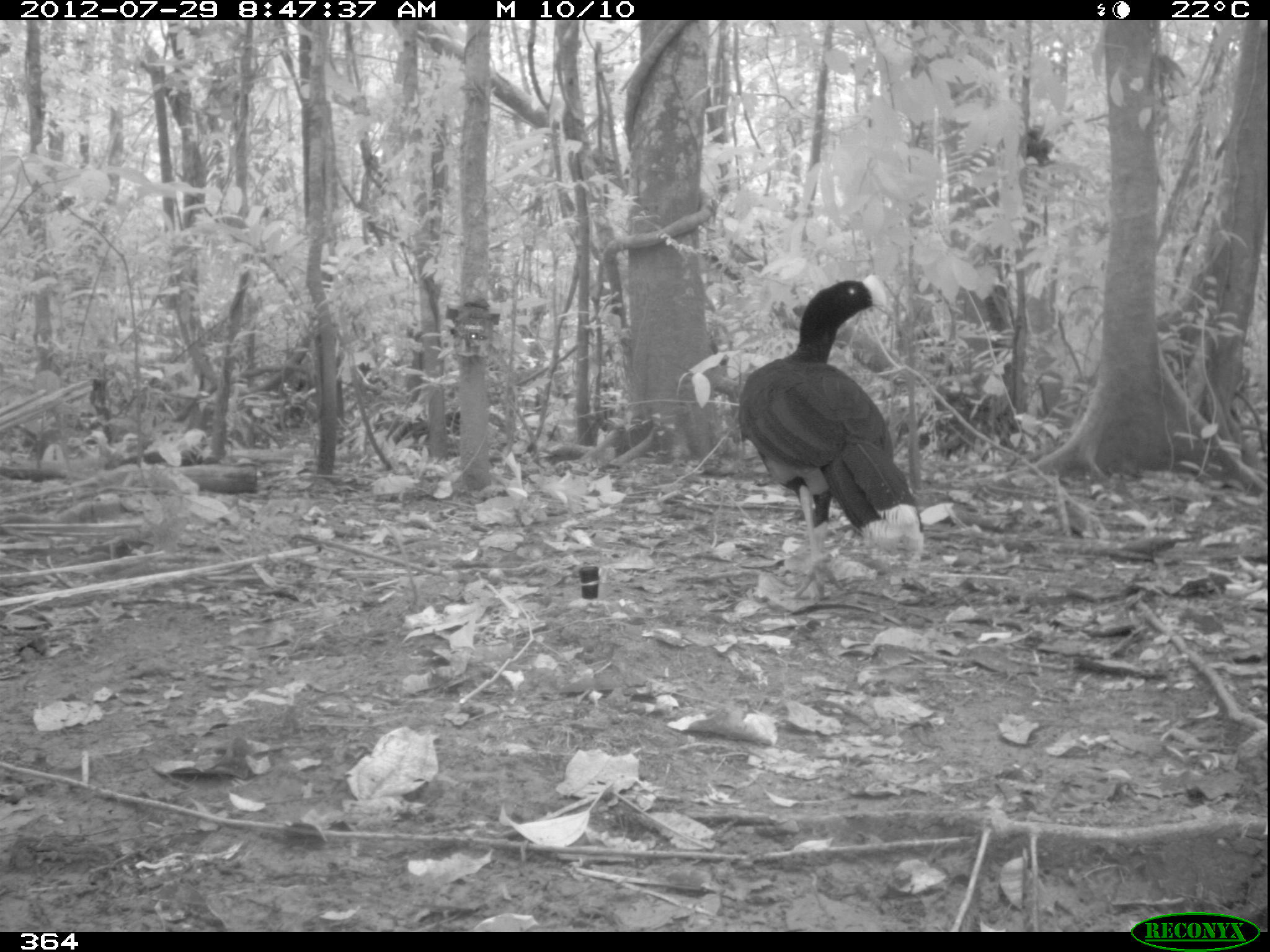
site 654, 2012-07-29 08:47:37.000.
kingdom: Animalia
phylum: Chordata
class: Aves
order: Galliformes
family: Cracidae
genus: Mitu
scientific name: Mitu tuberosum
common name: razor-billed curassow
Mitu tuberosum (razor-billed curassow).